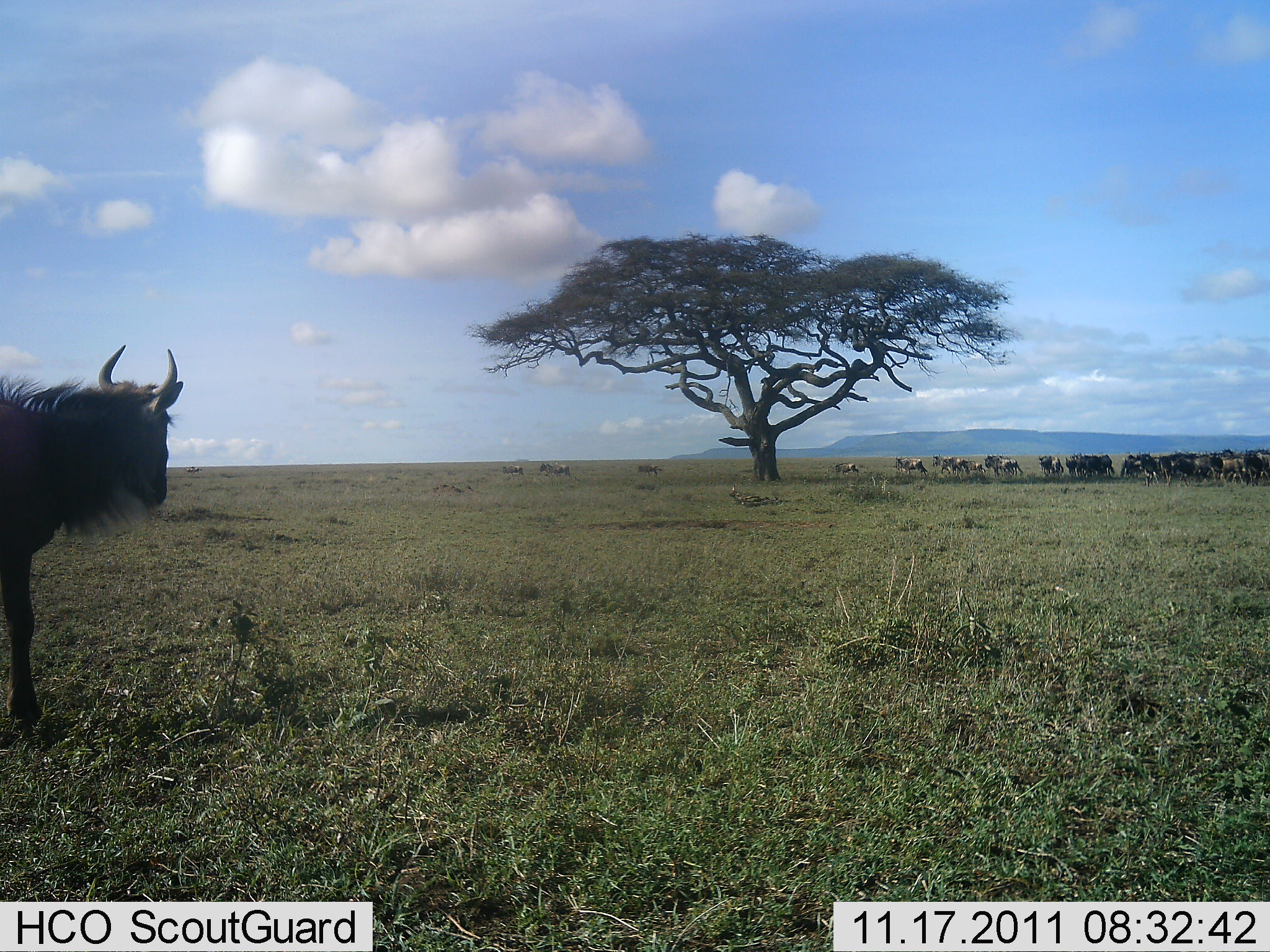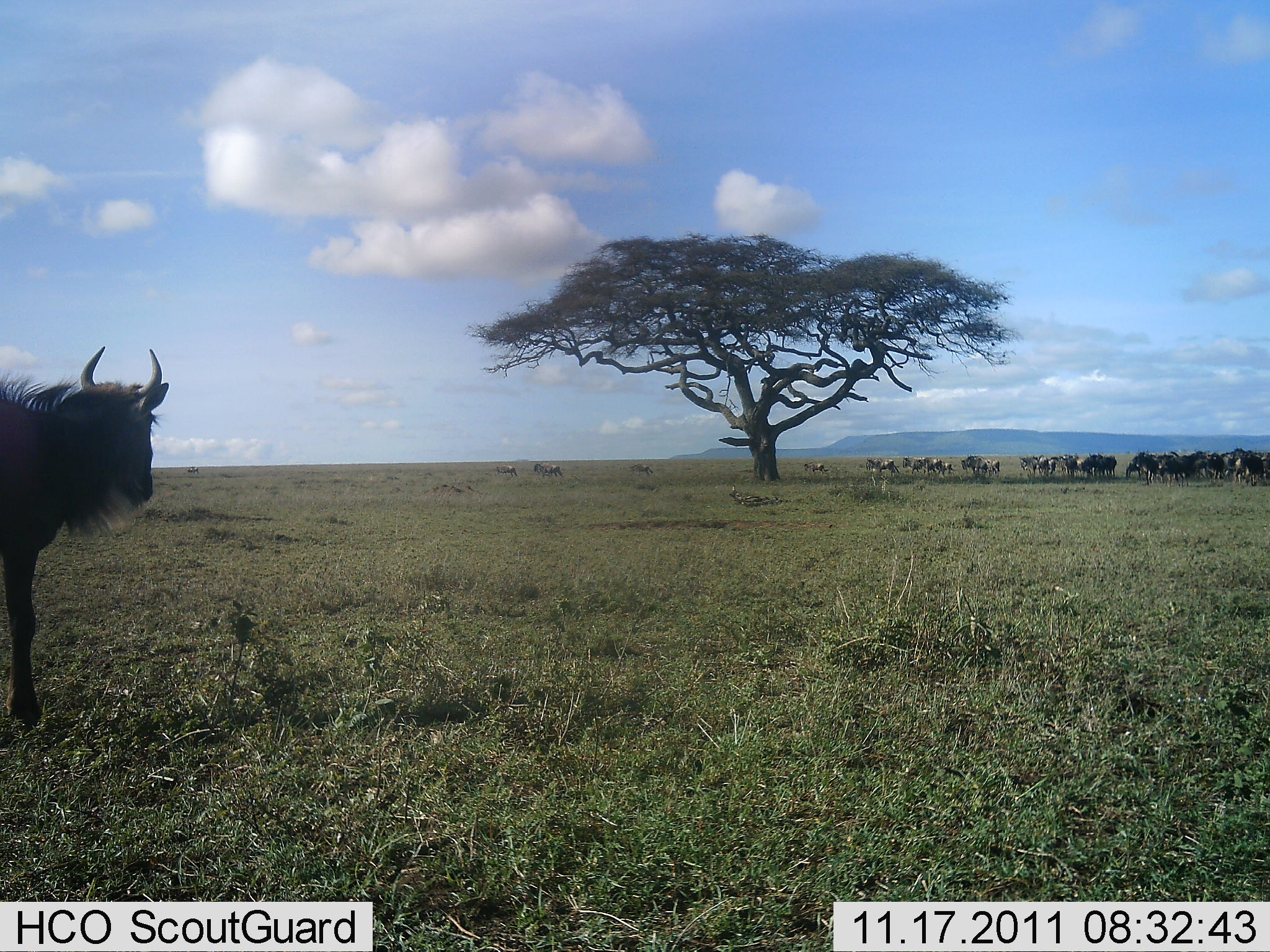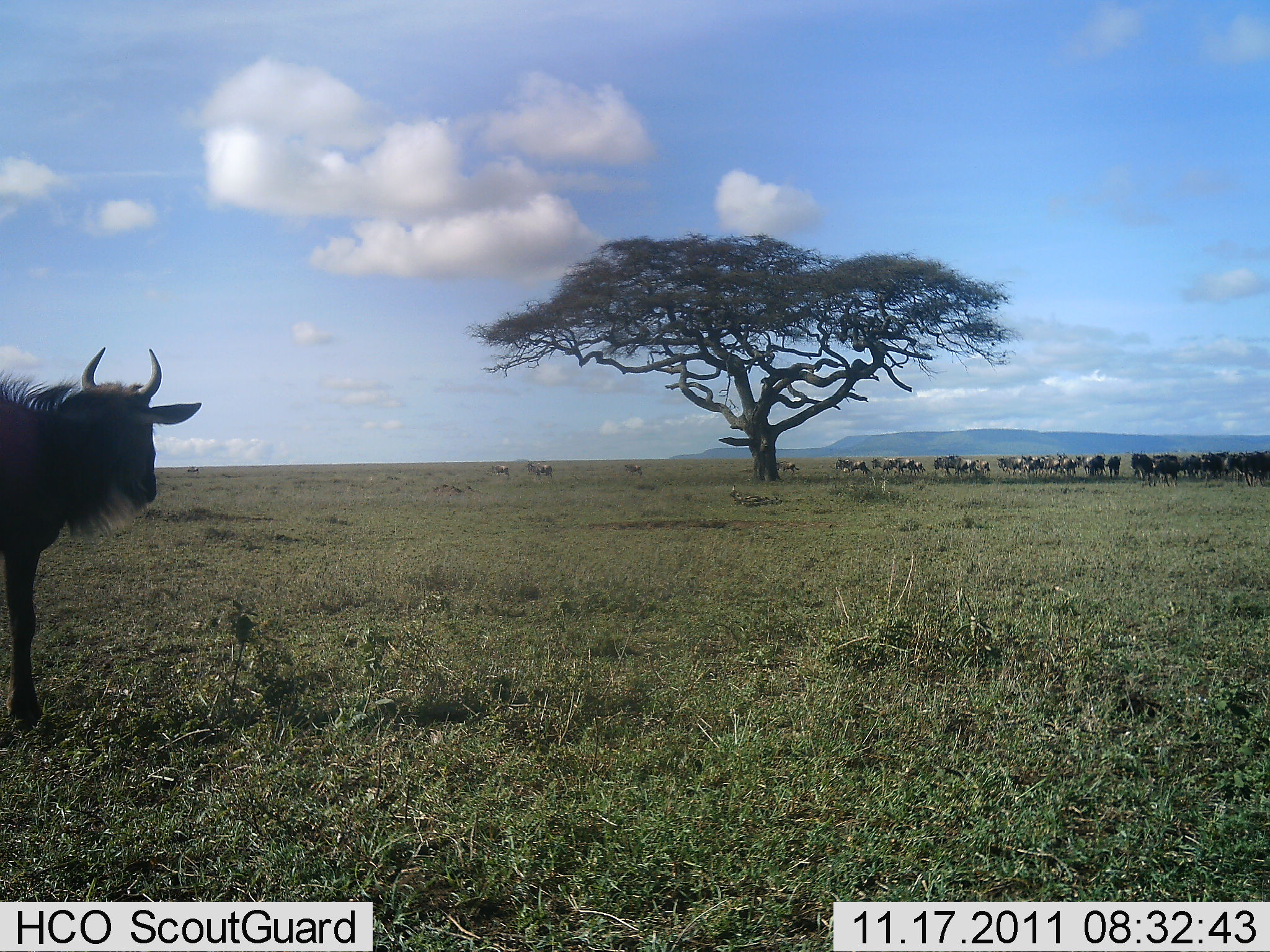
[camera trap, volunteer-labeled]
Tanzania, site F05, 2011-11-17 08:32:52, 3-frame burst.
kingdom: Animalia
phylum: Chordata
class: Mammalia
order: Artiodactyla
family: Bovidae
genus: Connochaetes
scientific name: Connochaetes taurinus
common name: blue wildebeest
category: wildebeest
Wildebeest (blue wildebeest) (Connochaetes taurinus), count 11-50. Behavior (volunteer vote fractions): standing 91%, resting 0%, moving 64%, interacting 0%. Young present (vote fraction): 9%. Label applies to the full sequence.